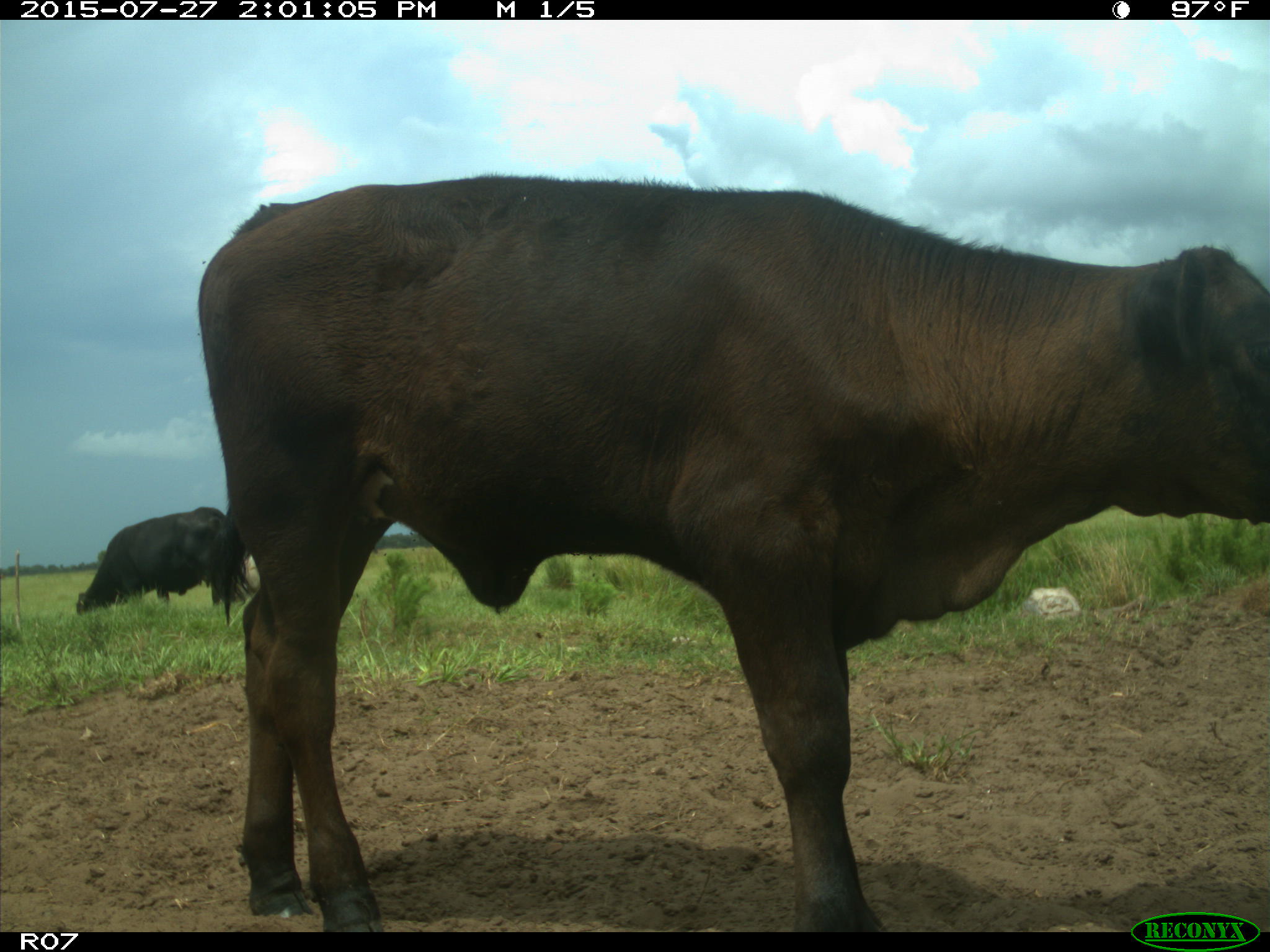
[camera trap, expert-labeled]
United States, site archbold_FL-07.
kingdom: Animalia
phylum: Chordata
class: Mammalia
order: Artiodactyla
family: Bovidae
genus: Bos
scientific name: Bos taurus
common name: domestic cow